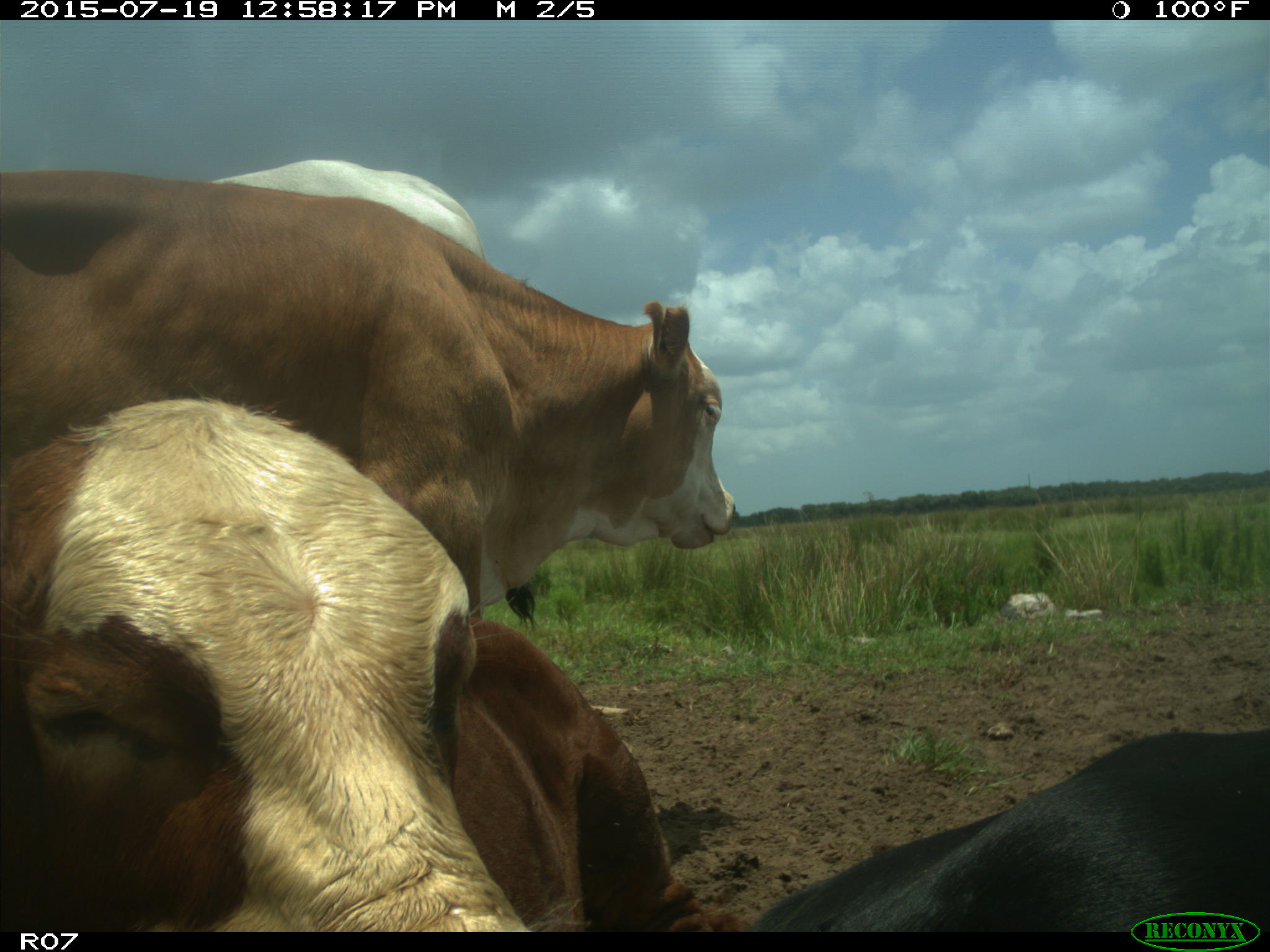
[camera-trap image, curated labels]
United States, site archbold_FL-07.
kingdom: Animalia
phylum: Chordata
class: Mammalia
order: Artiodactyla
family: Bovidae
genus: Bos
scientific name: Bos taurus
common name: domestic cow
Bos taurus (domestic cow).